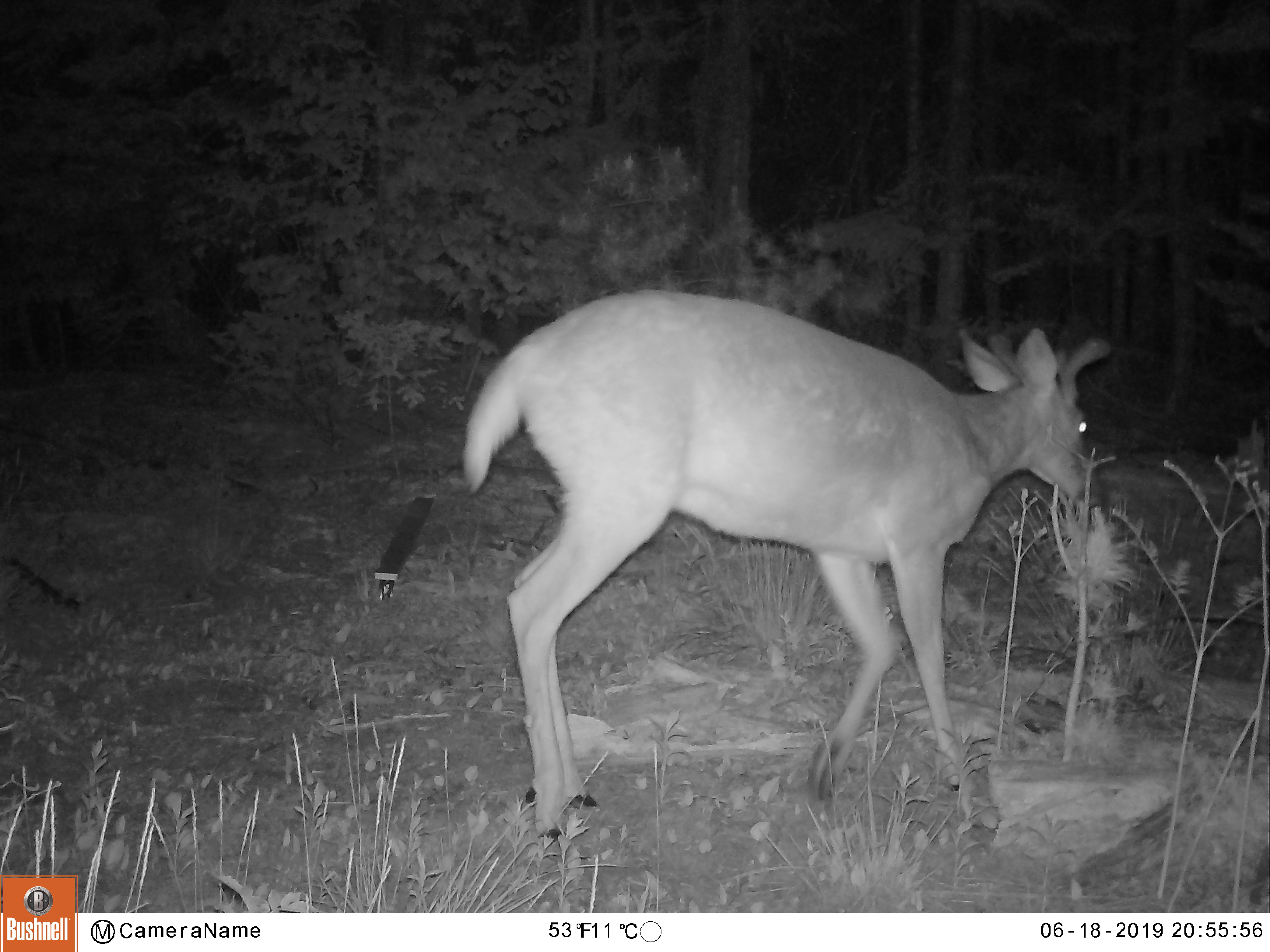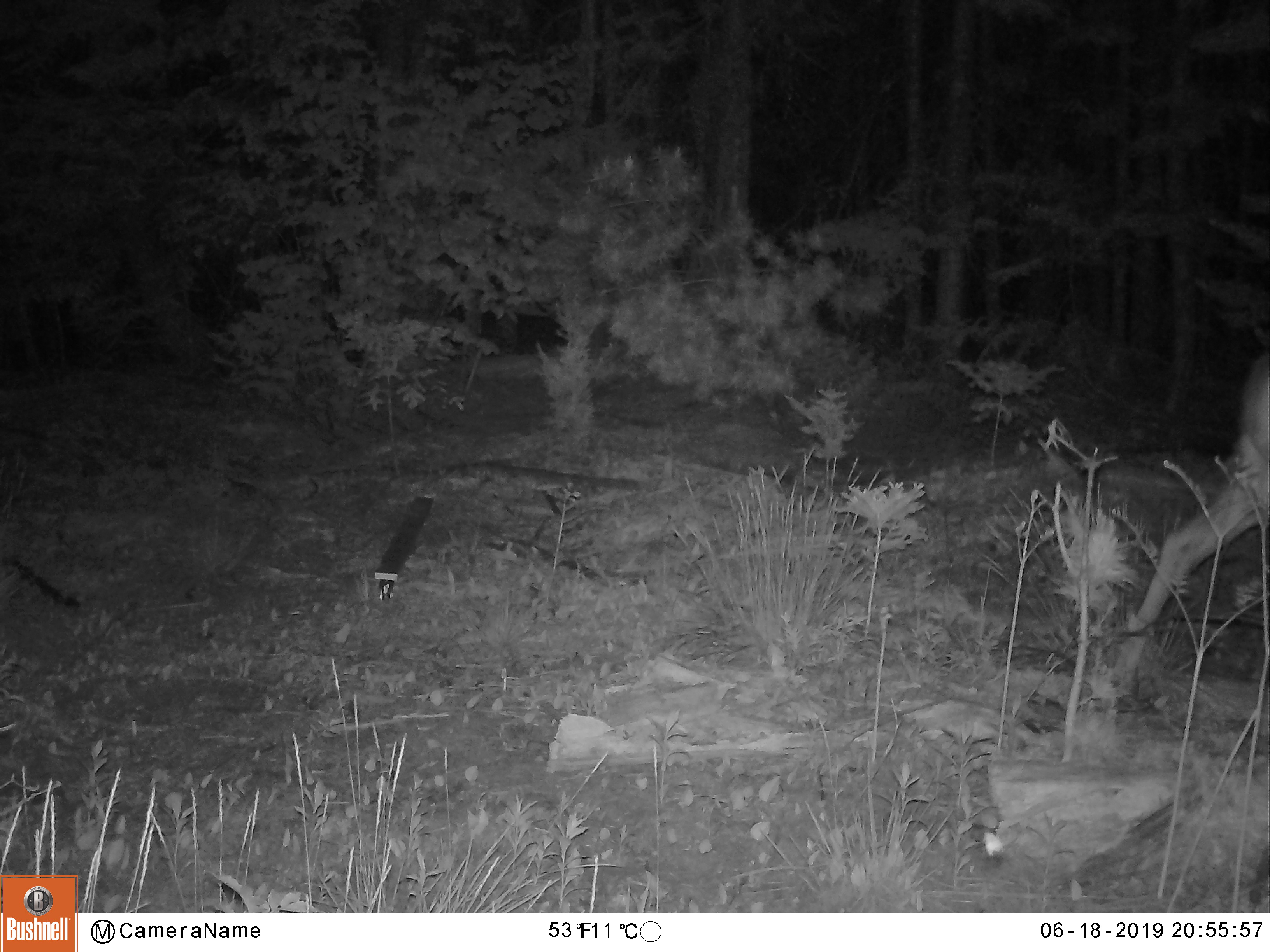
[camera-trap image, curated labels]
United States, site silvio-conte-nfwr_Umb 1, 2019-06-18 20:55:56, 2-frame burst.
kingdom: Animalia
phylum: Chordata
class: Mammalia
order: Artiodactyla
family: Cervidae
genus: Odocoileus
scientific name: Odocoileus virginianus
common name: white-tailed deer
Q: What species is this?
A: White-tailed deer (Odocoileus virginianus).